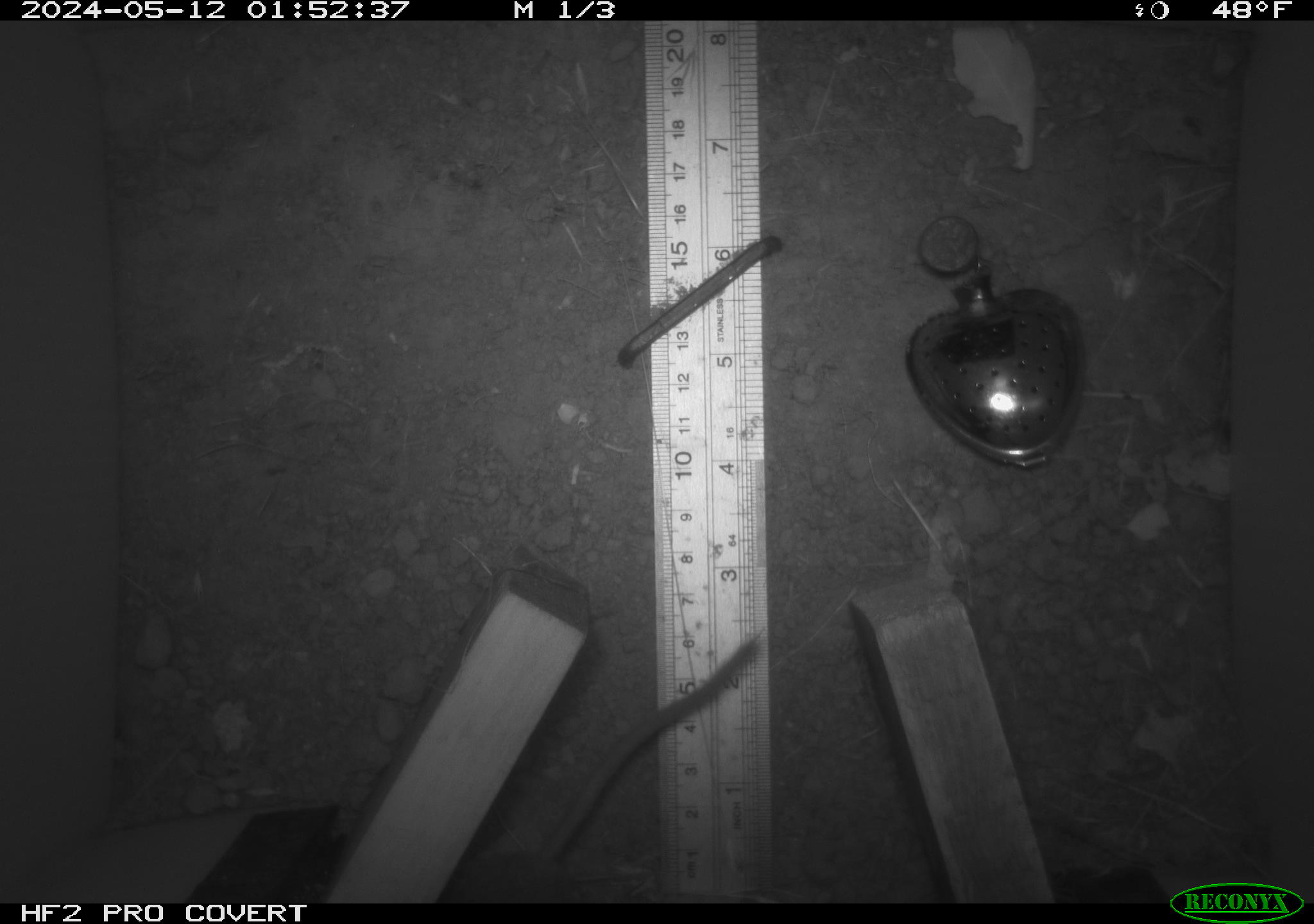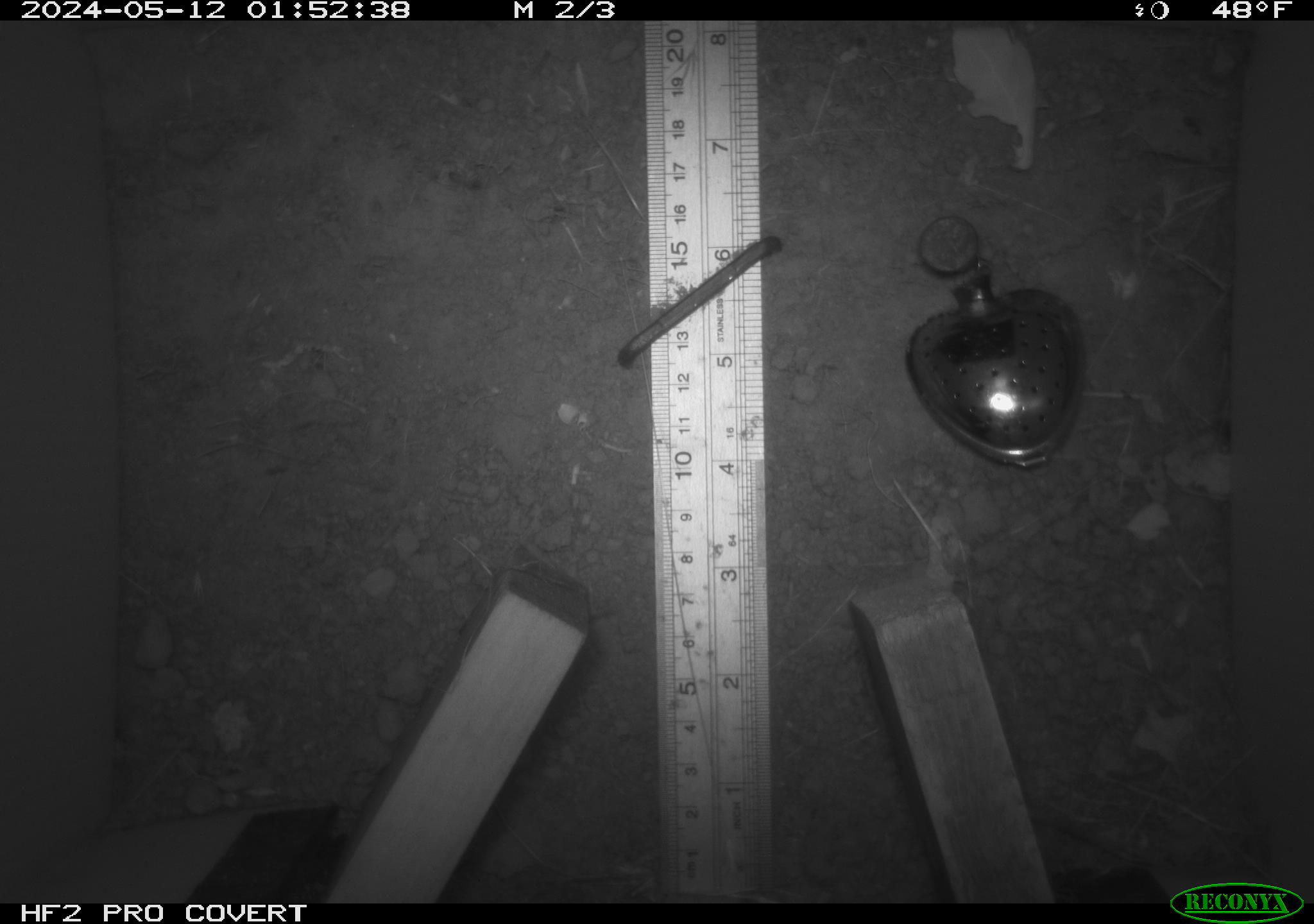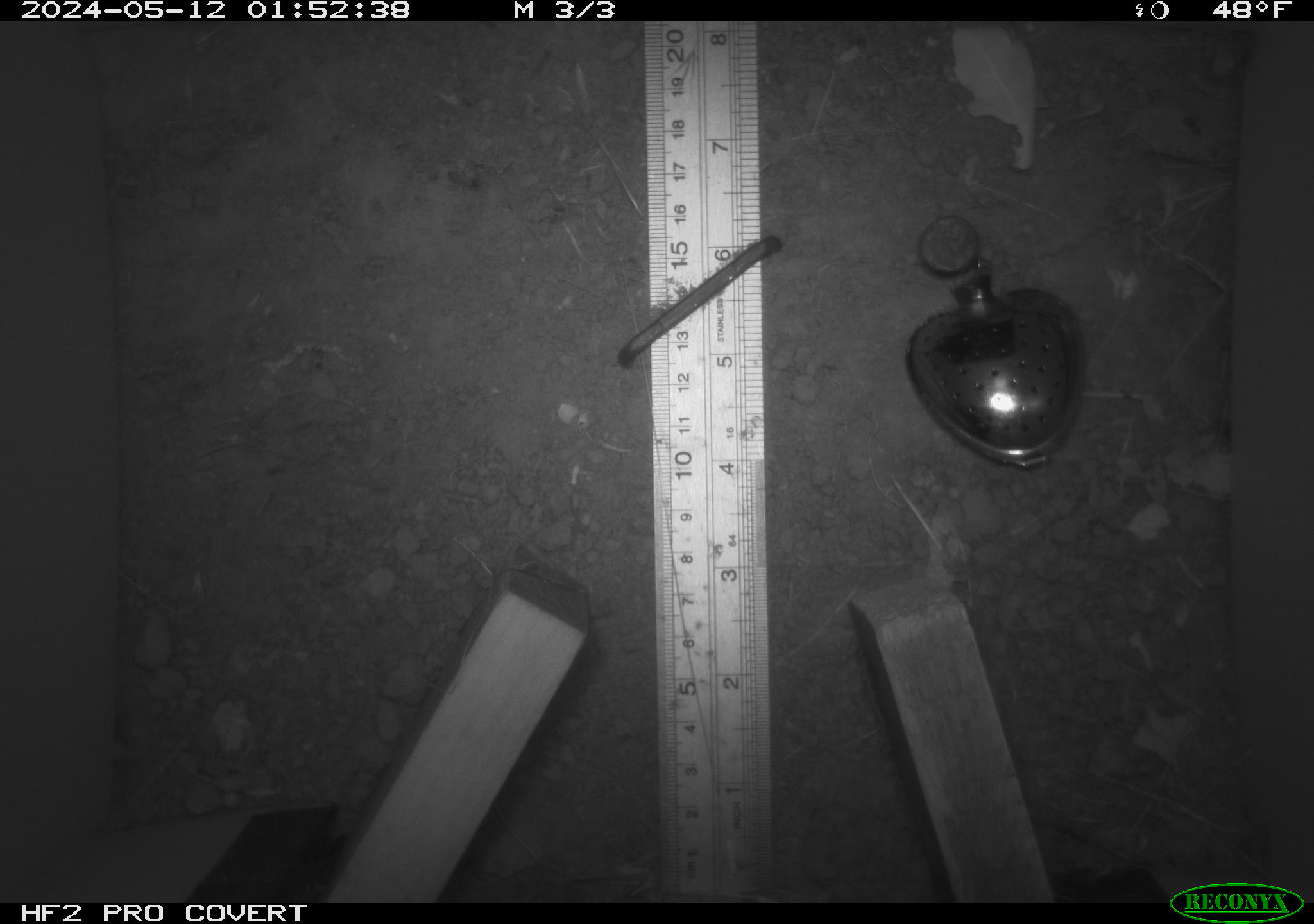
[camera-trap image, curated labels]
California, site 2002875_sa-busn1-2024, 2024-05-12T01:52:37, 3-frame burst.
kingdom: Animalia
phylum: Chordata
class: Mammalia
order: Rodentia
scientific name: Rodentia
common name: rodent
Rodent (Rodentia).